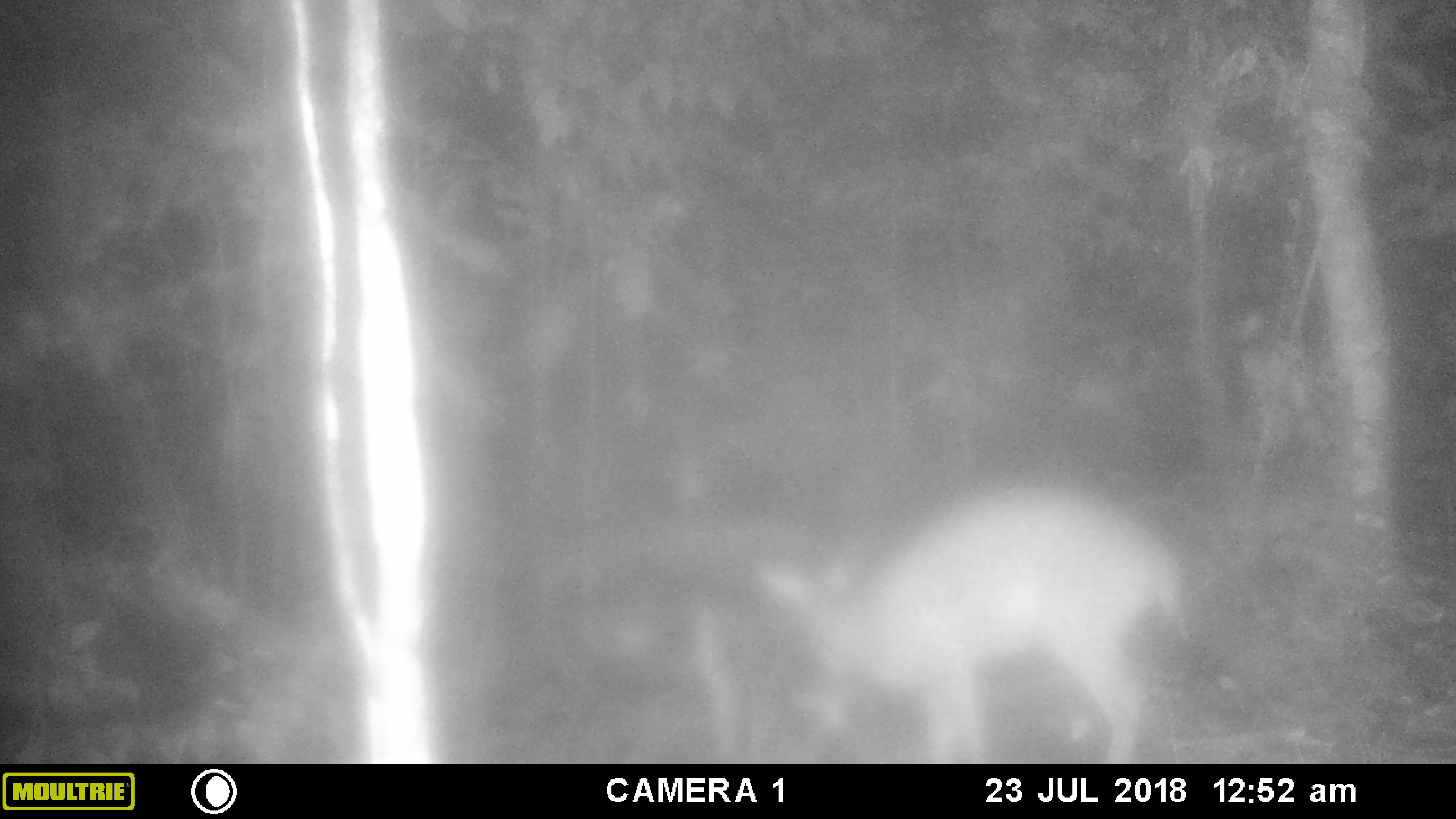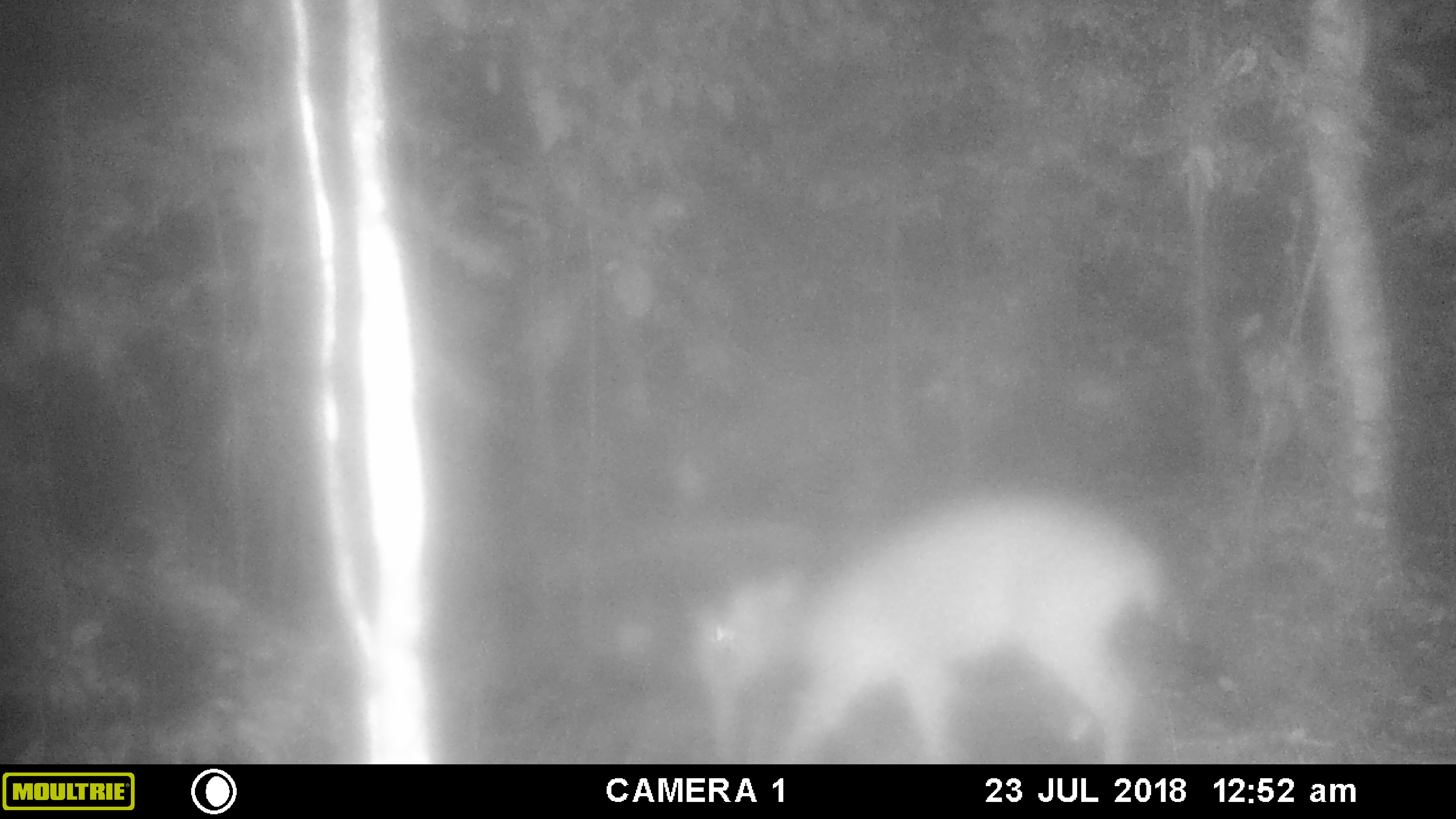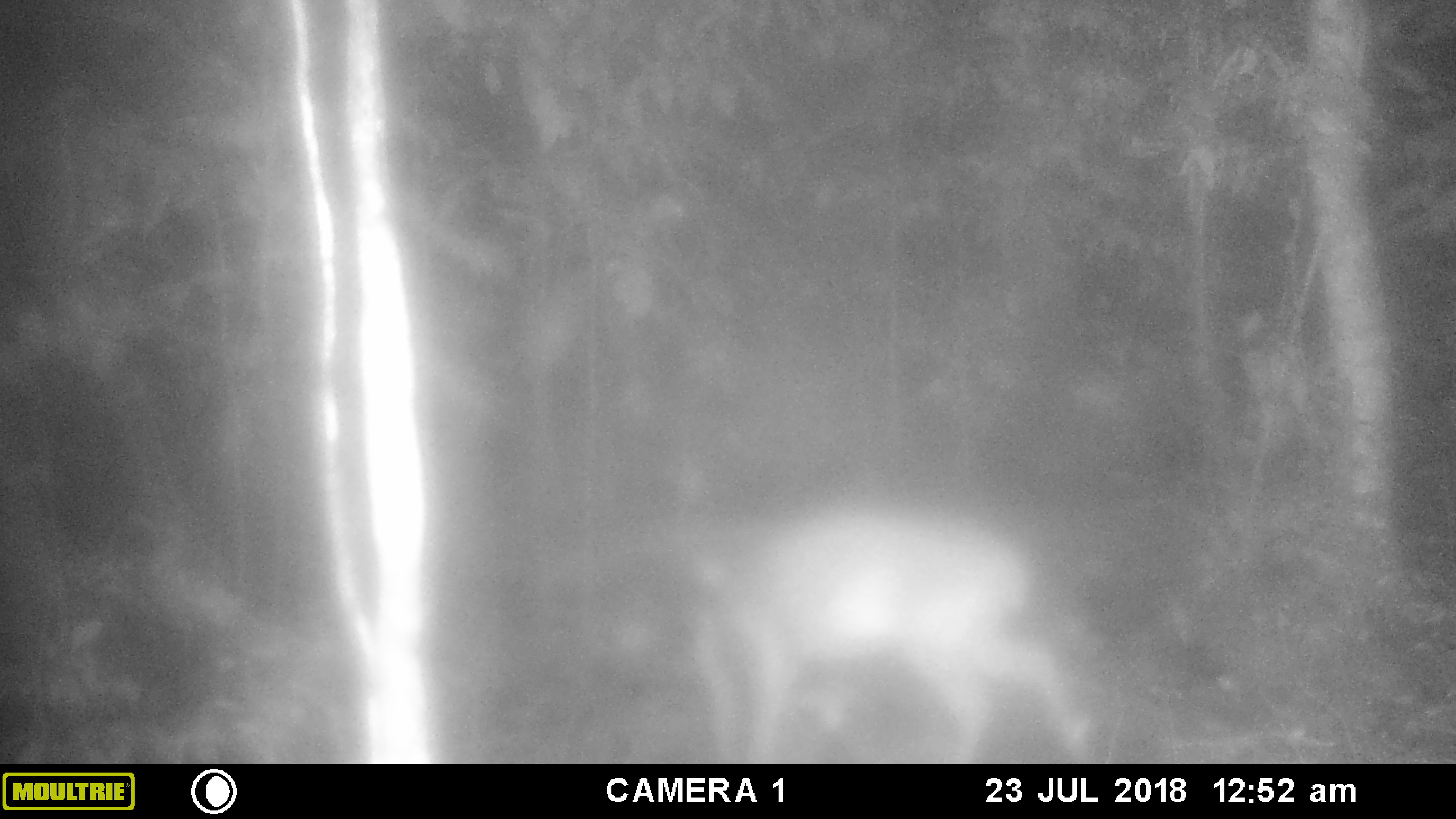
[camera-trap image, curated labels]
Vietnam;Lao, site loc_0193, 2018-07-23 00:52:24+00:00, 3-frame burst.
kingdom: Animalia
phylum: Chordata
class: Mammalia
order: Artiodactyla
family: Cervidae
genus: Muntiacus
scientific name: Muntiacus vuquangensis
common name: large-antlered muntjac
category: large antlered muntjac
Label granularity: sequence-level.